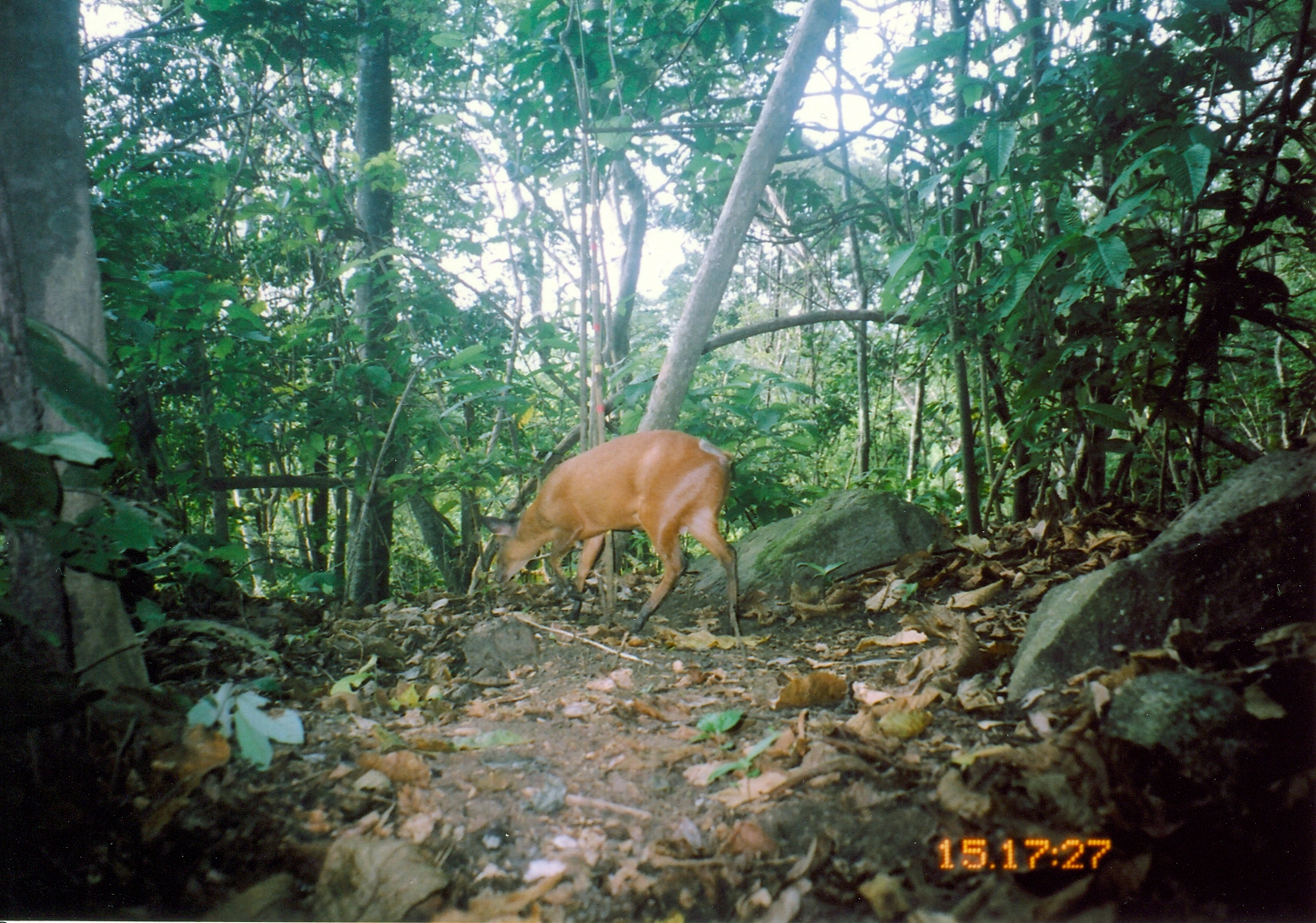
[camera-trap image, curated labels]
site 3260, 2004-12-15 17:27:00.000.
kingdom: Animalia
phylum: Chordata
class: Mammalia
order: Artiodactyla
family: Bovidae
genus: Cephalophus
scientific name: Cephalophus harveyi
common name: harvey's duiker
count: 1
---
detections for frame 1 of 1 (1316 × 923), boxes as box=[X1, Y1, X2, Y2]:
cephalophus harveyi: box=[478, 429, 738, 643]